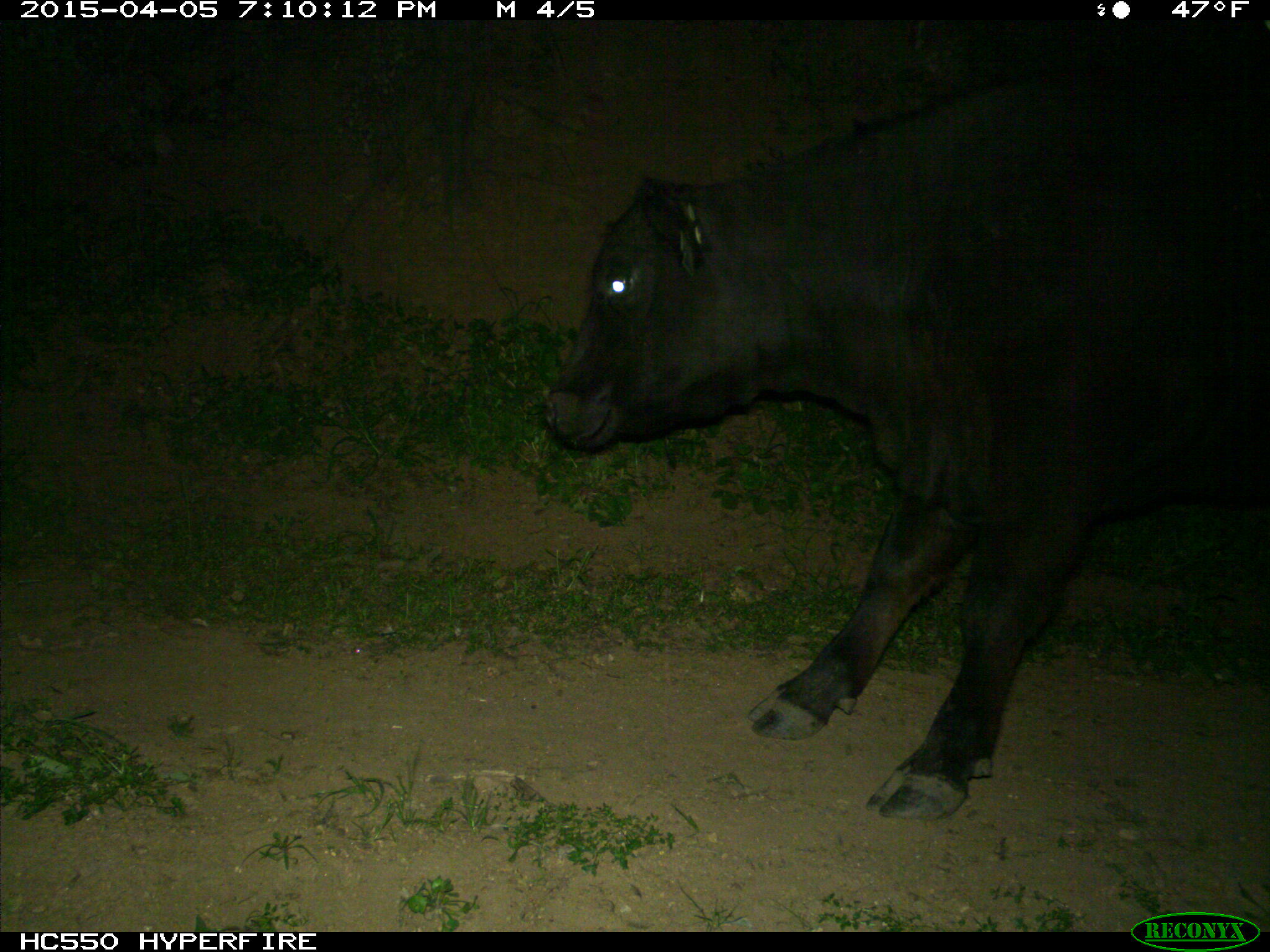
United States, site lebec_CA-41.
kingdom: Animalia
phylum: Chordata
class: Mammalia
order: Artiodactyla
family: Bovidae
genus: Bos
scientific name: Bos taurus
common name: domestic cow